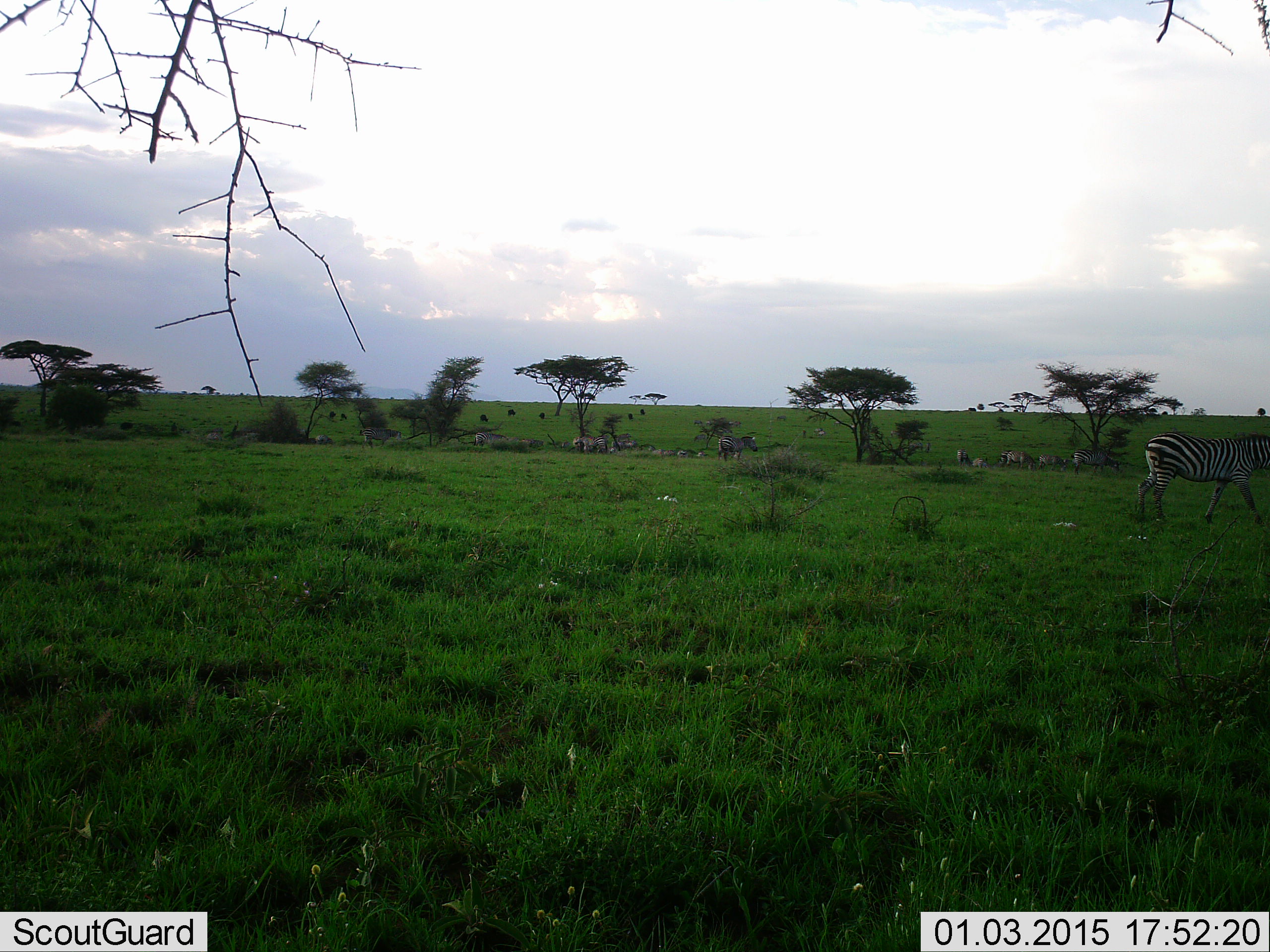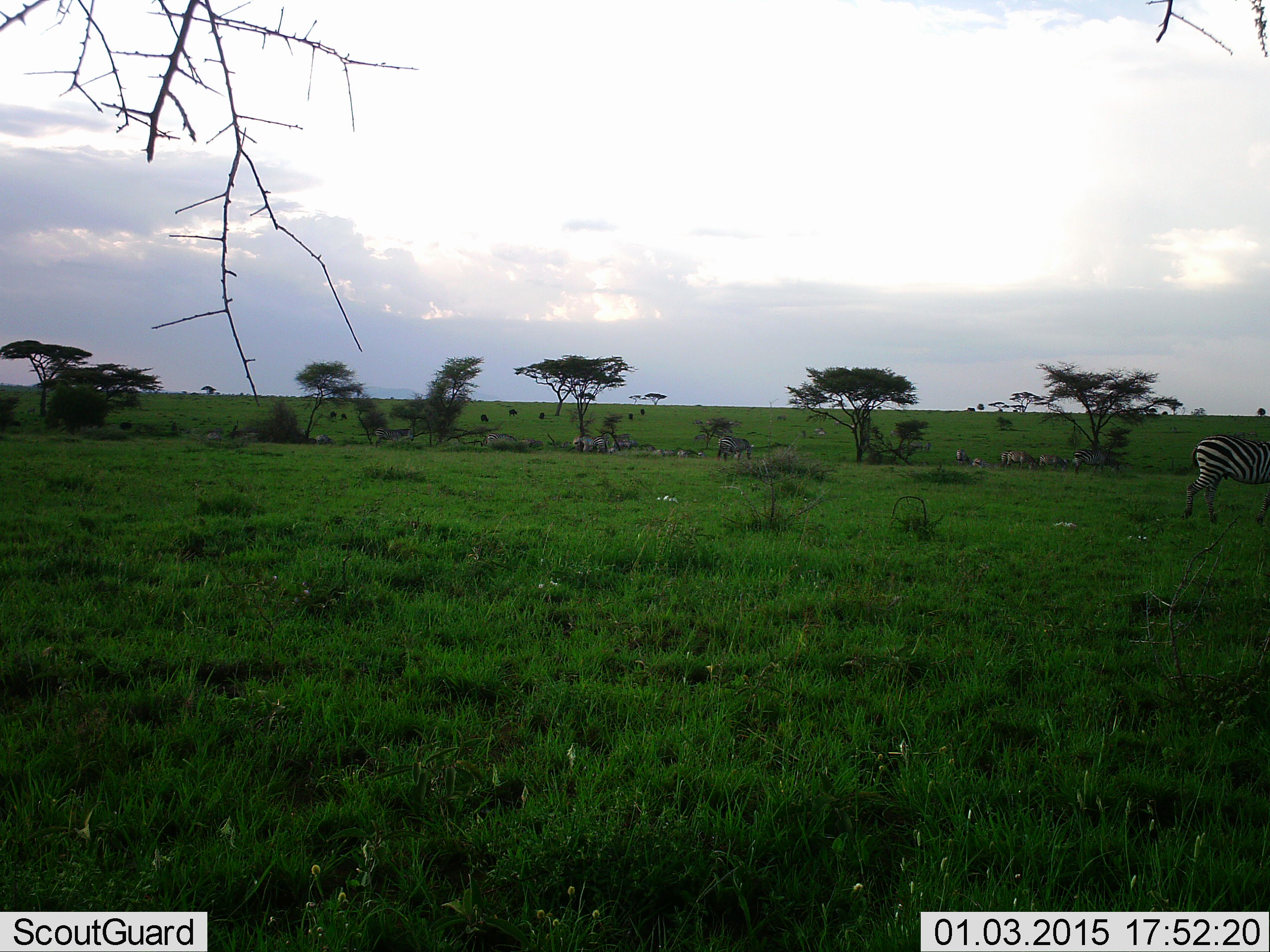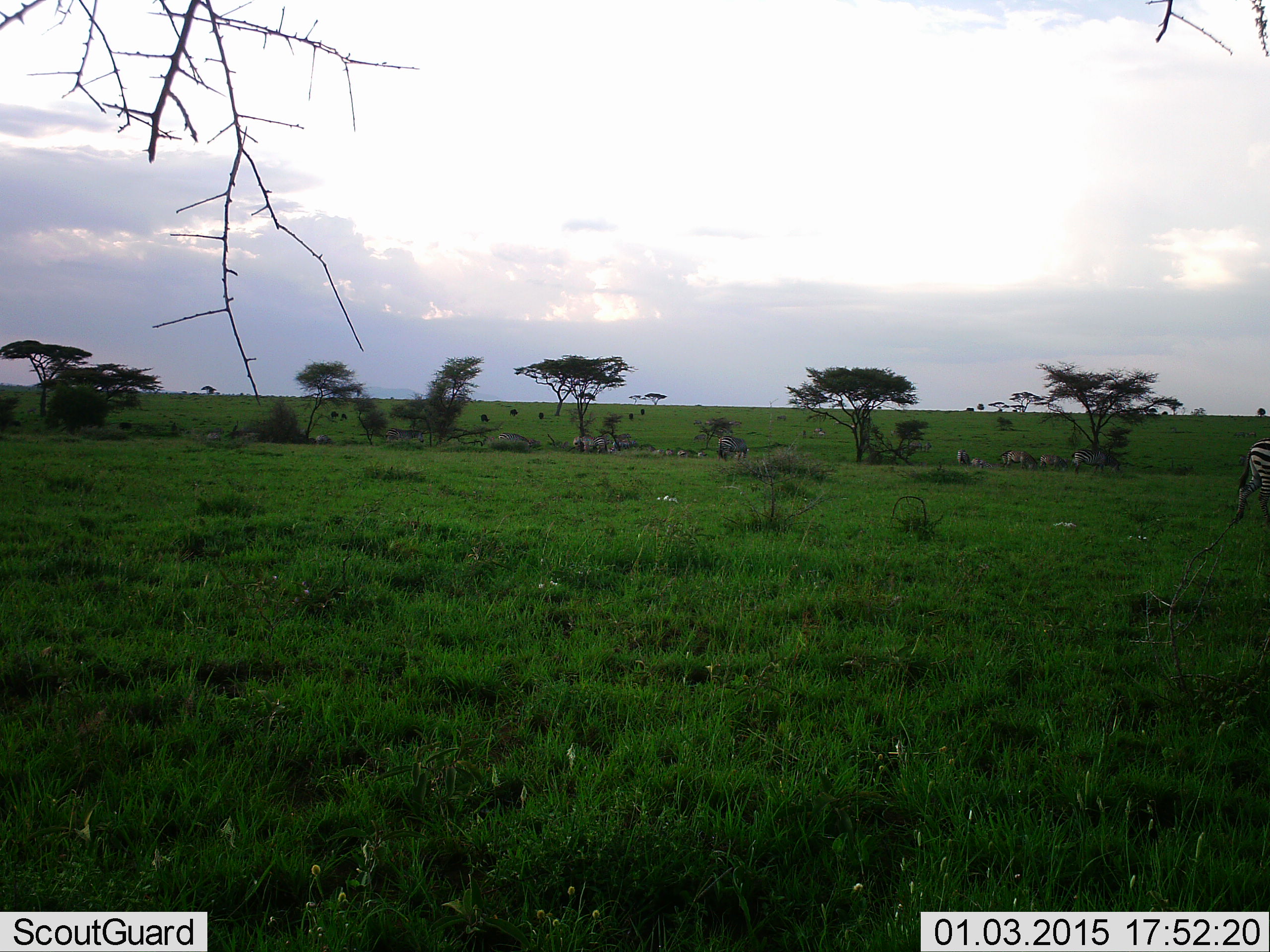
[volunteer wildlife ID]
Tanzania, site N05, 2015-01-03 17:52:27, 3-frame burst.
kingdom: Animalia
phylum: Chordata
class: Mammalia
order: Perissodactyla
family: Equidae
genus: Equus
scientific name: Equus quagga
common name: plains zebra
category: zebra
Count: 11-50.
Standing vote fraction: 50%.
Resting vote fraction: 6%.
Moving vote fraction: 69%.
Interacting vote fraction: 0%.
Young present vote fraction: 0%.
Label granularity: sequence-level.